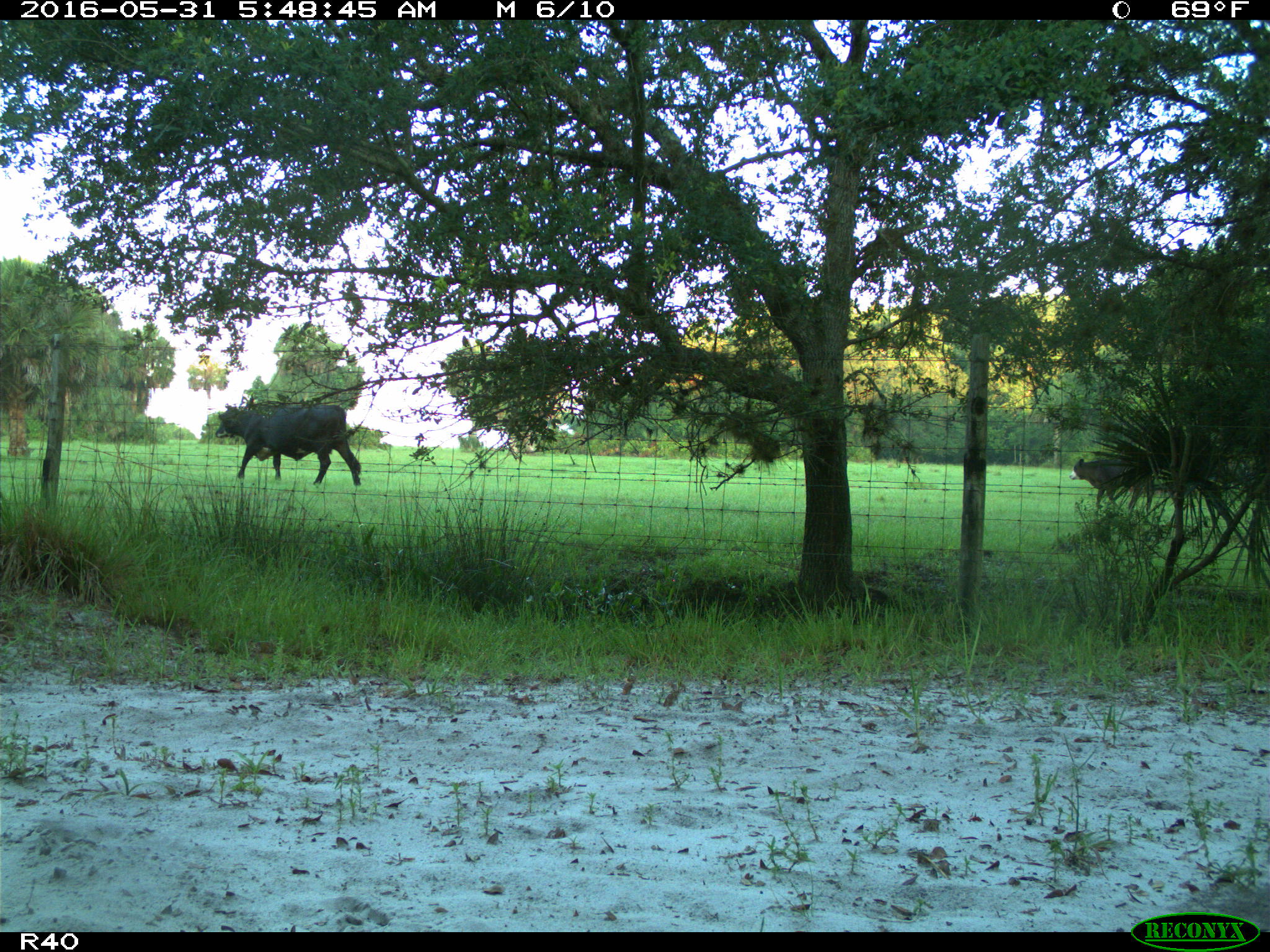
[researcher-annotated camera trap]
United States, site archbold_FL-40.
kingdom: Animalia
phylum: Chordata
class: Mammalia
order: Artiodactyla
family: Bovidae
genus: Bos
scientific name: Bos taurus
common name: domestic cow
Bos taurus (domestic cow).